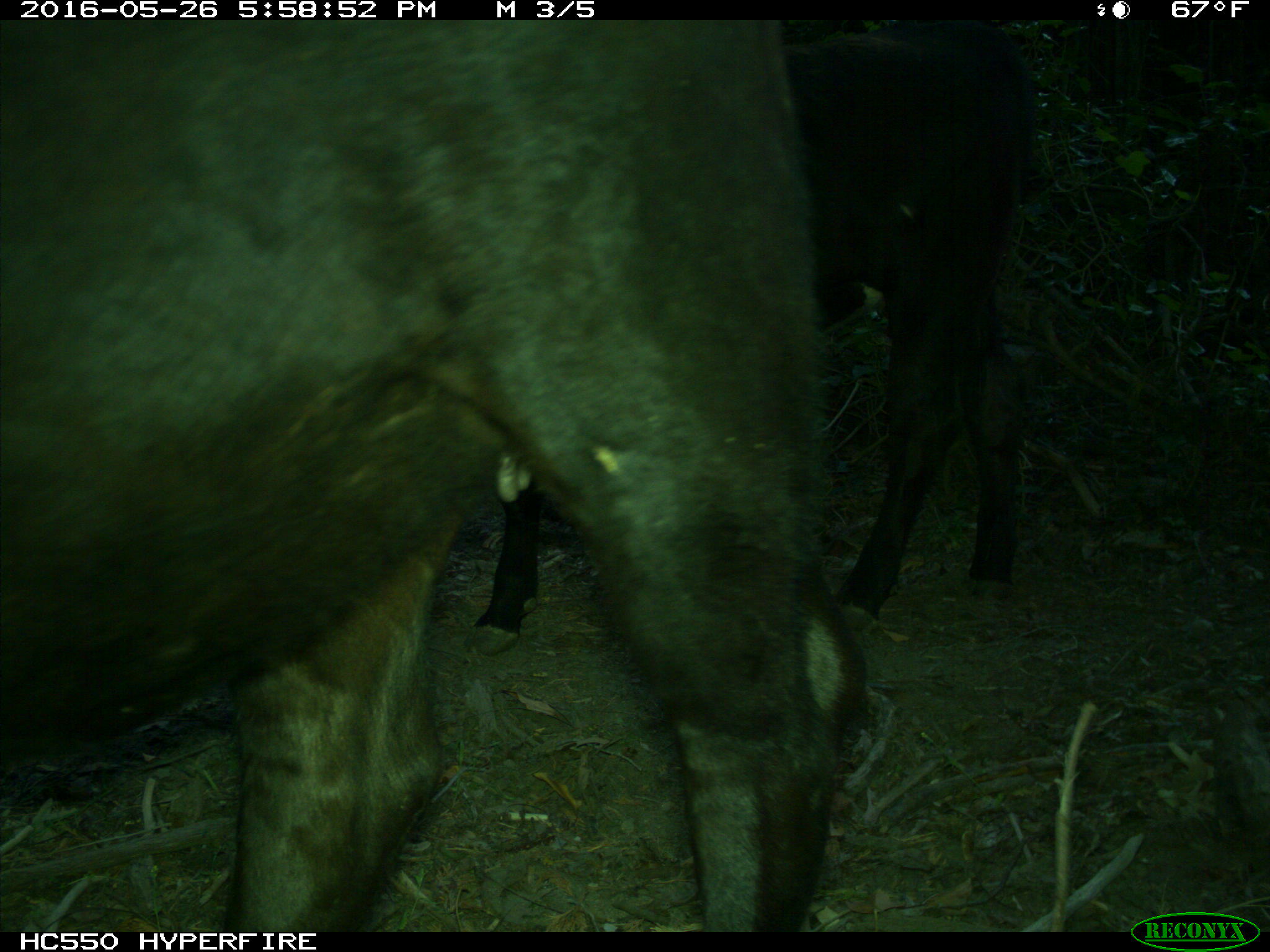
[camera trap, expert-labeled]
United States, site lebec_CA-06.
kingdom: Animalia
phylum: Chordata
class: Mammalia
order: Artiodactyla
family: Bovidae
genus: Bos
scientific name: Bos taurus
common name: domestic cow